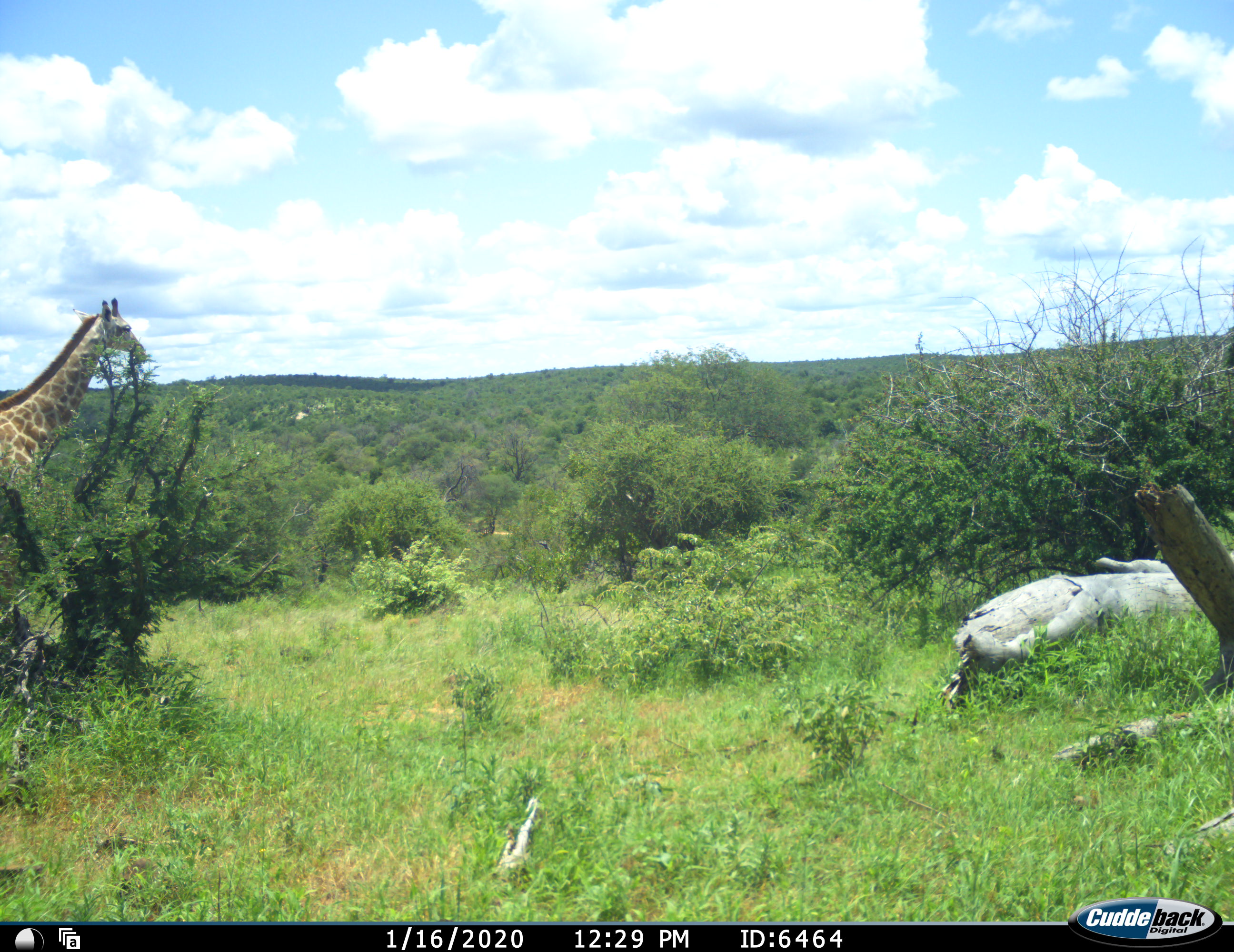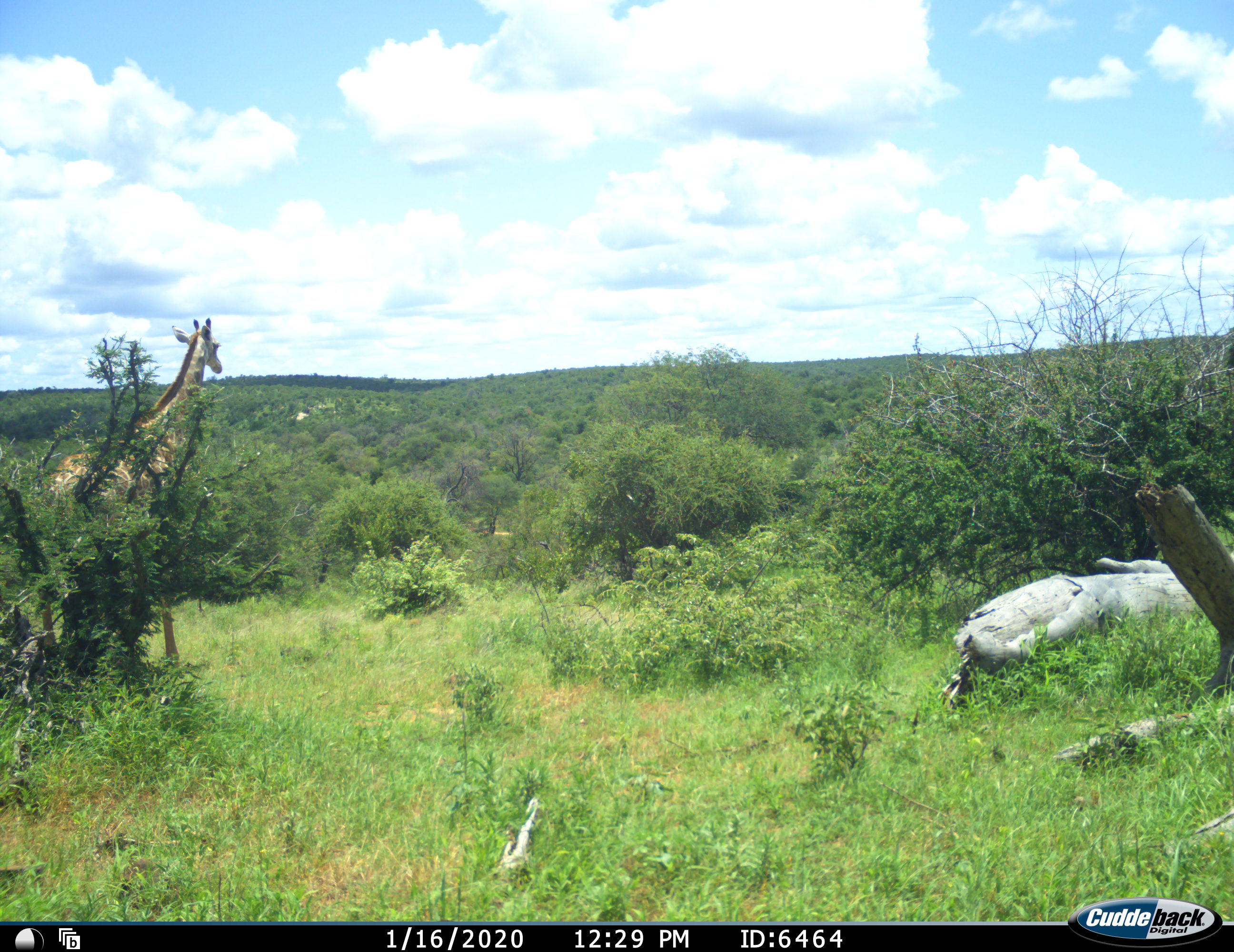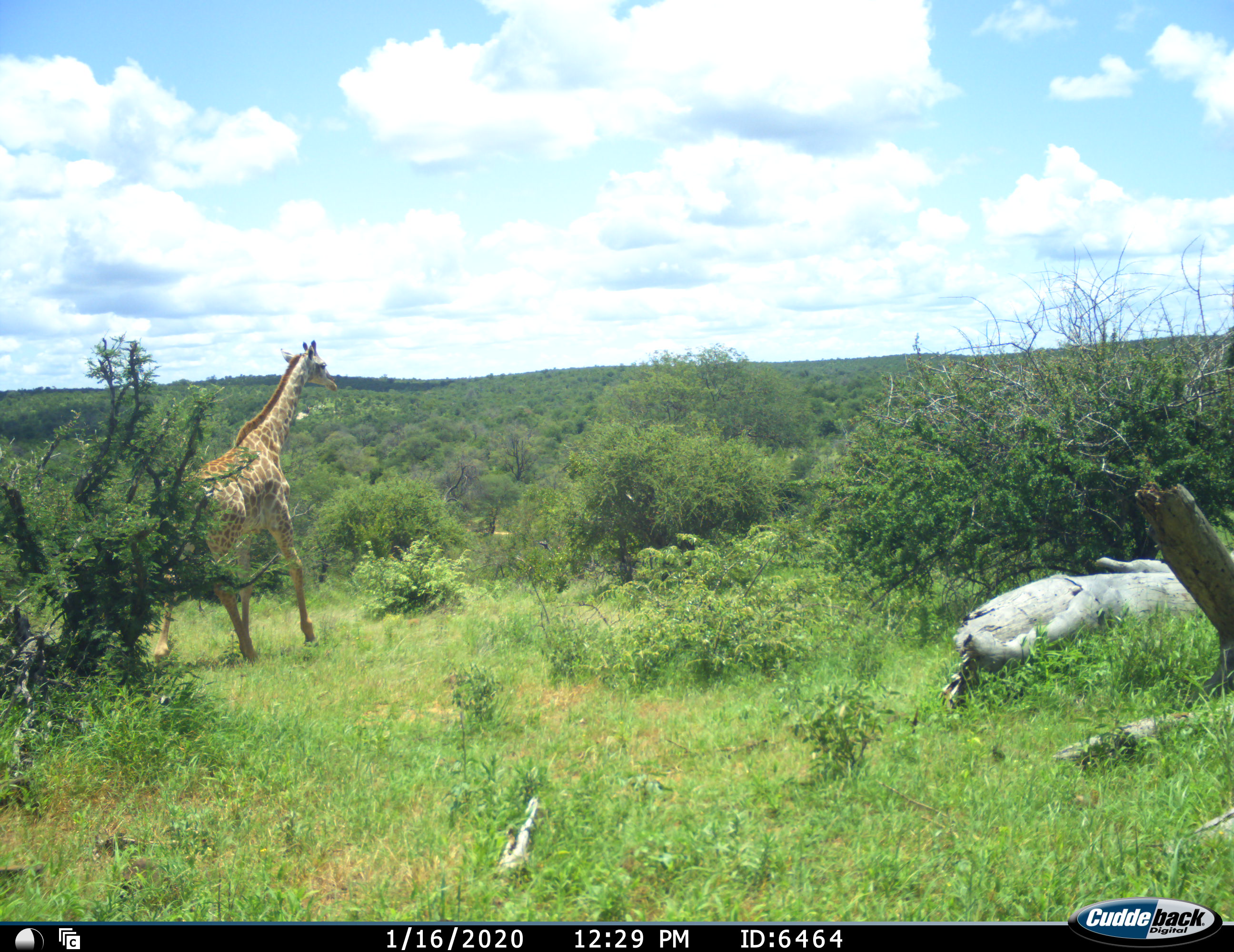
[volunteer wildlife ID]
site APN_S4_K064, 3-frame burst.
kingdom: Animalia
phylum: Chordata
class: Mammalia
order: Artiodactyla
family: Giraffidae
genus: Giraffa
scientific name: Giraffa camelopardalis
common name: giraffe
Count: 1.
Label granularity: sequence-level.